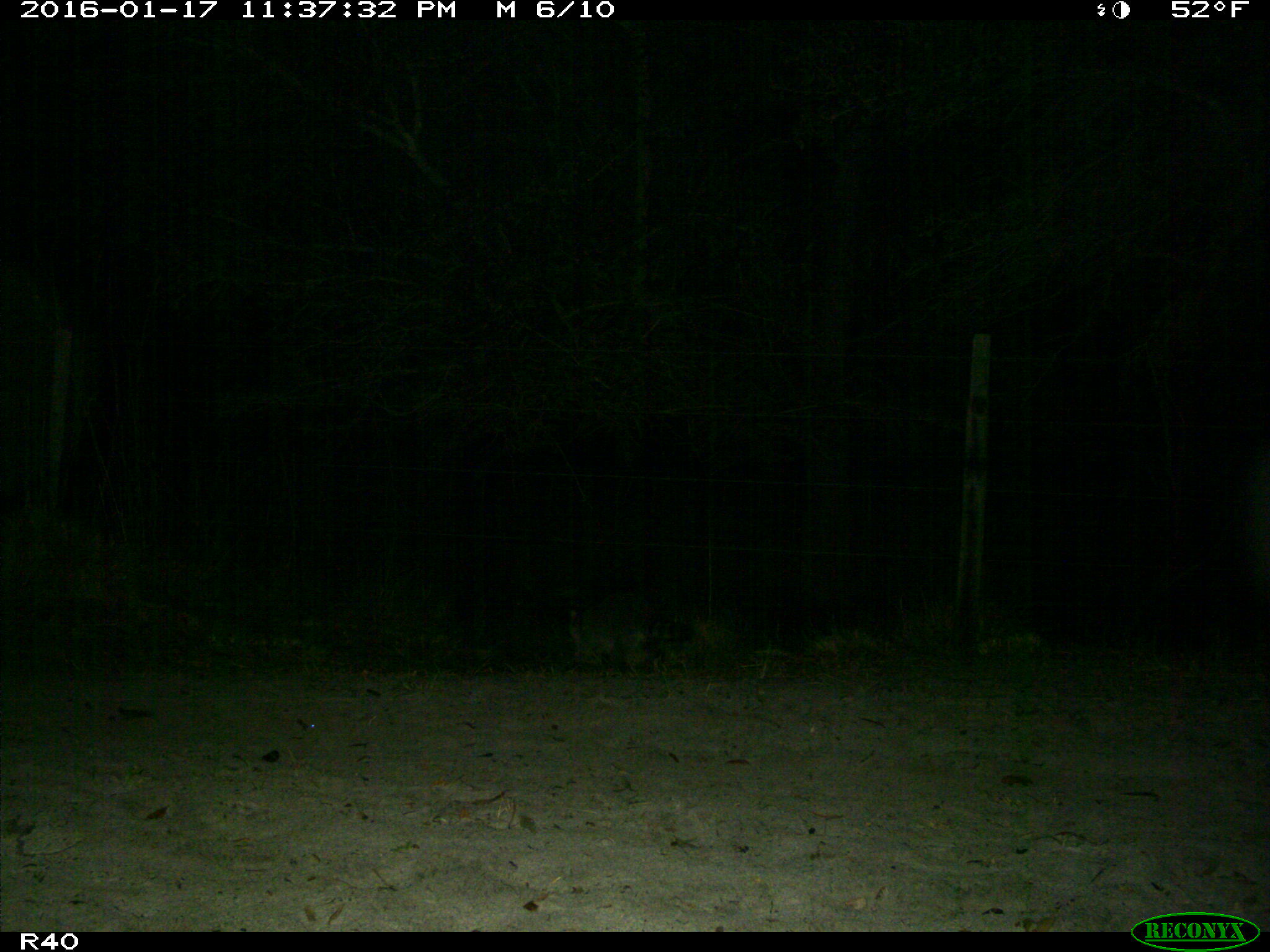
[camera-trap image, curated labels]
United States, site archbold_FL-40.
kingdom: Animalia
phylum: Chordata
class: Mammalia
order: Carnivora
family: Procyonidae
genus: Procyon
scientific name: Procyon lotor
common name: common raccoon